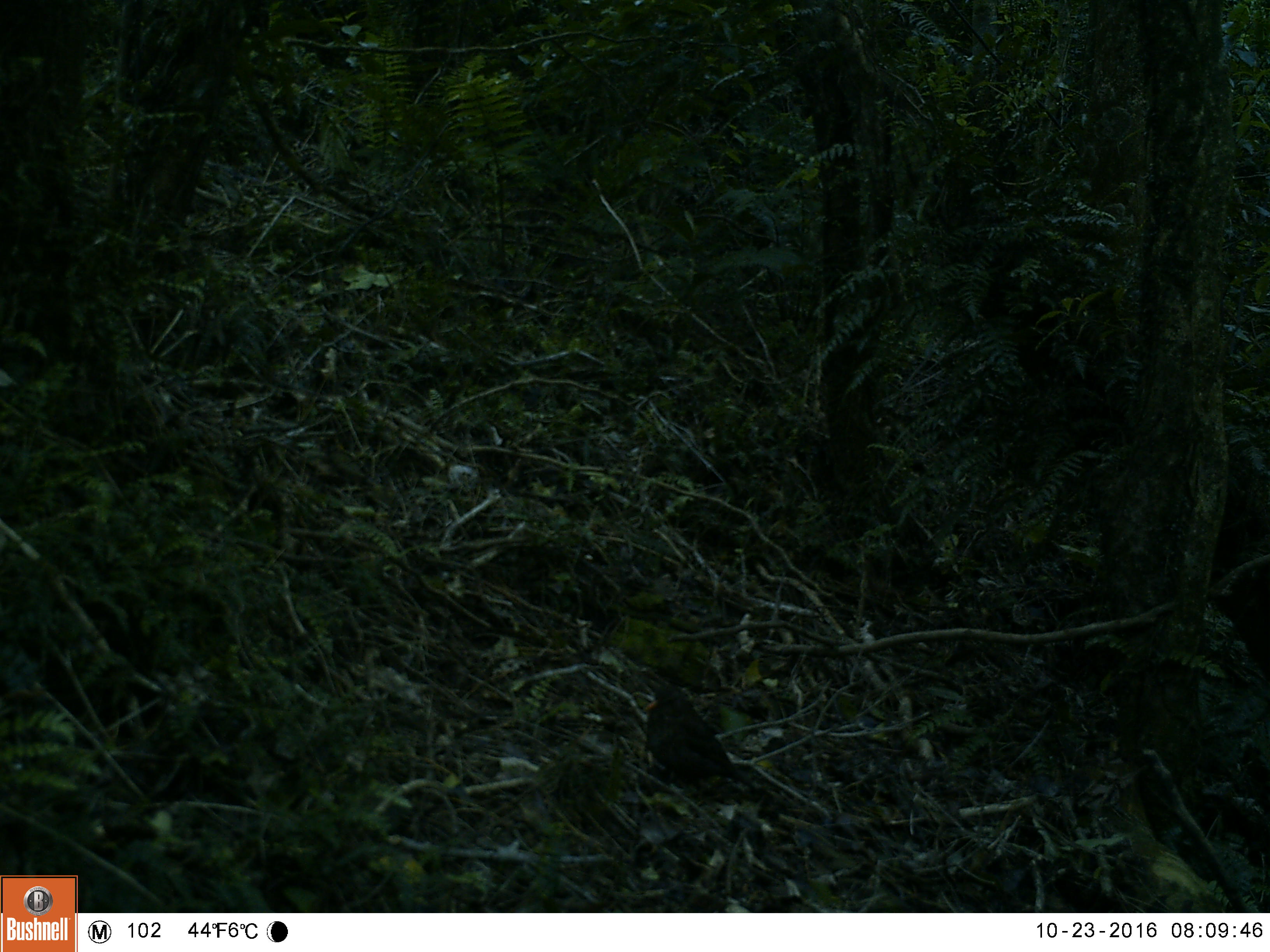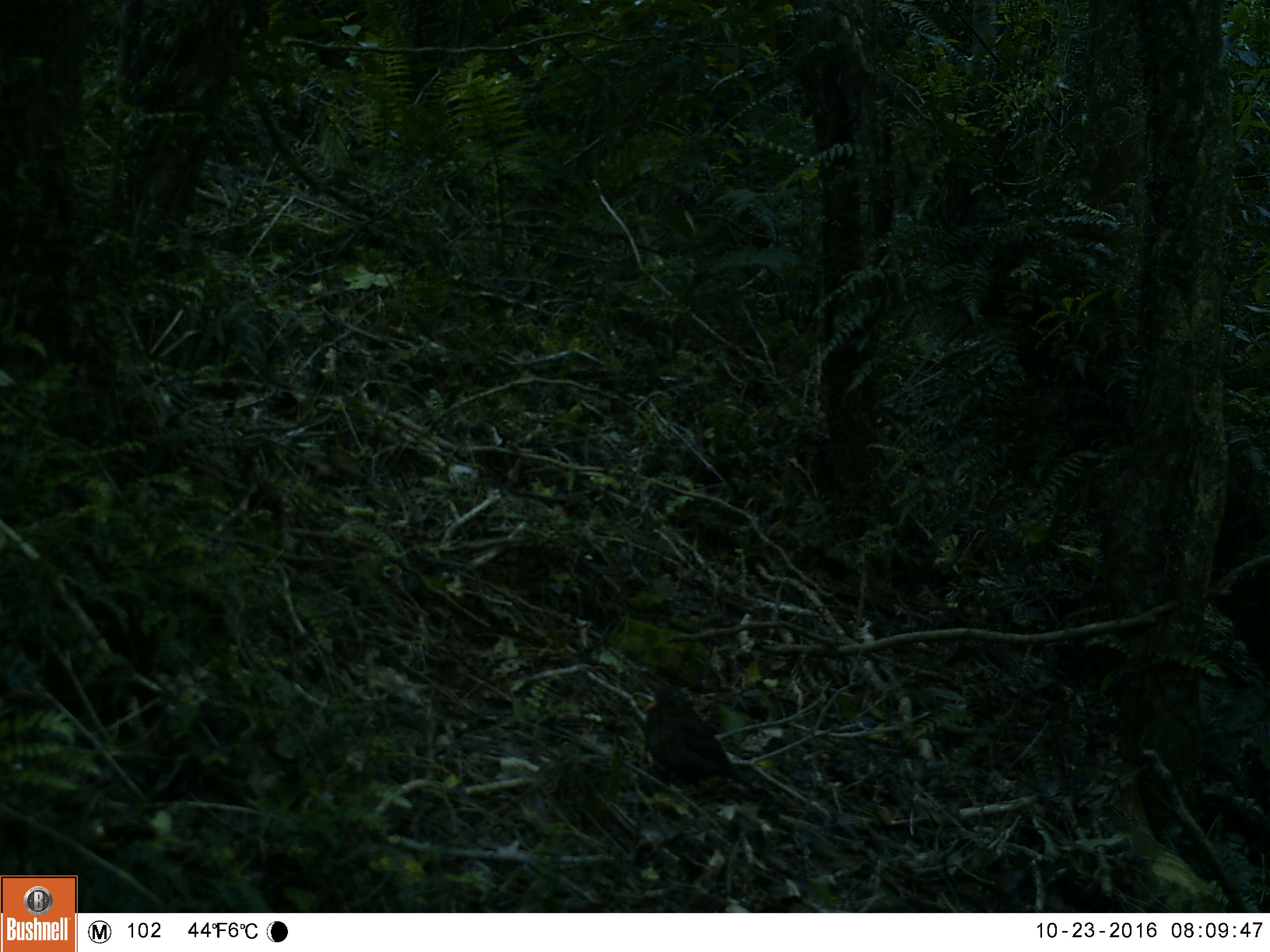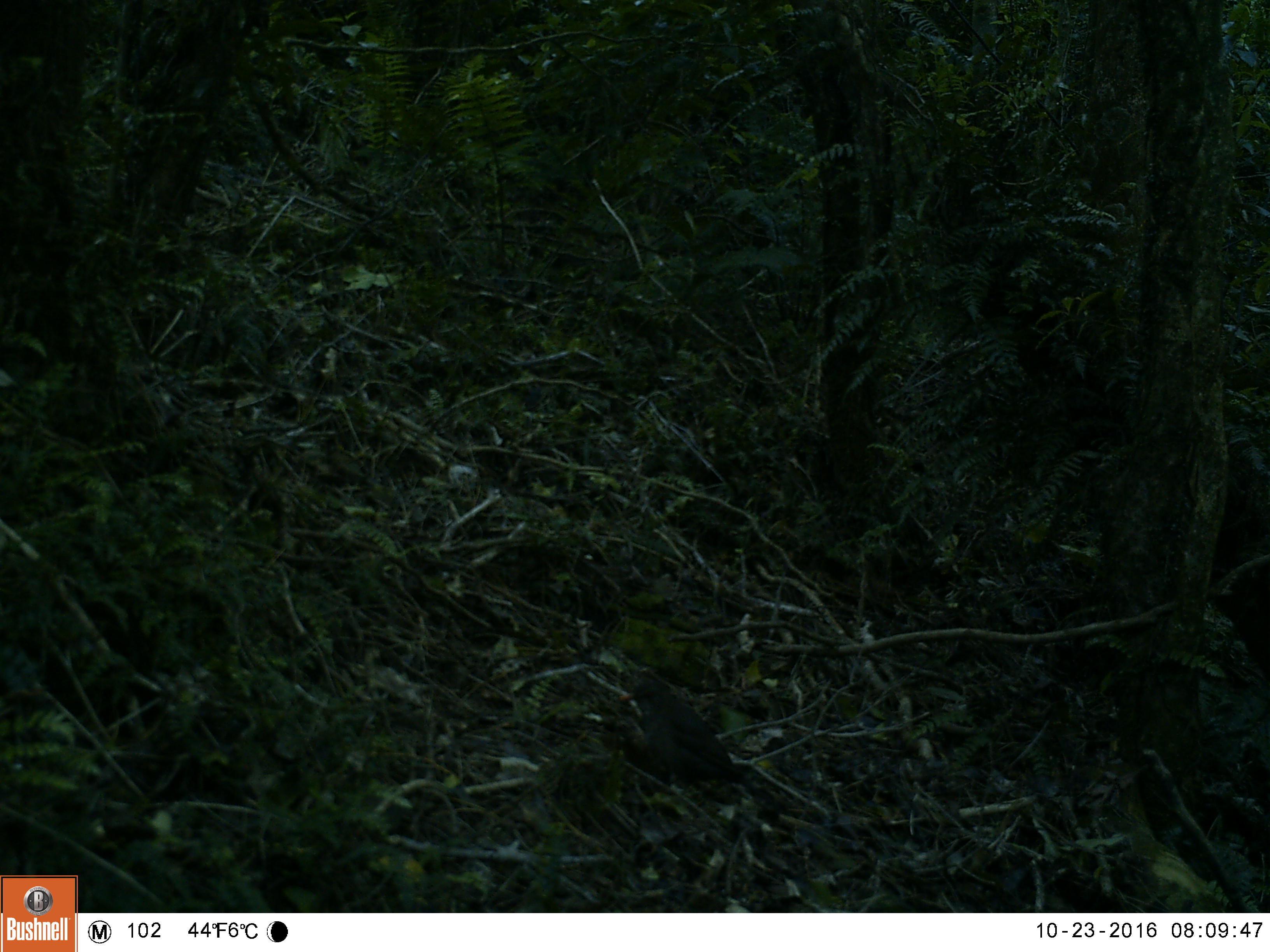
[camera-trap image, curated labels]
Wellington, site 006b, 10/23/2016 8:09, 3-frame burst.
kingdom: Animalia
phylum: Chordata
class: Aves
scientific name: Aves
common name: bird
Bird (Aves).